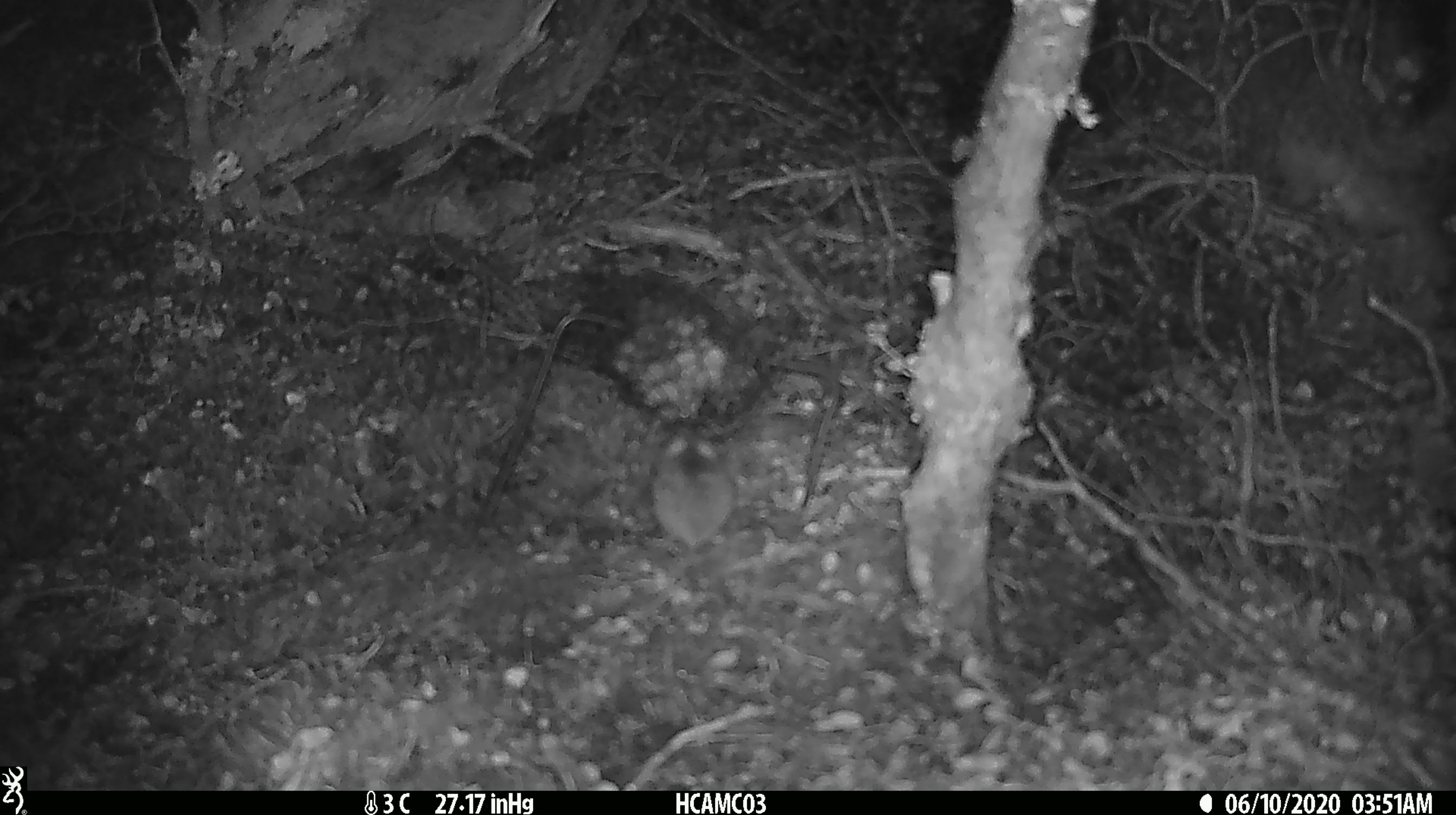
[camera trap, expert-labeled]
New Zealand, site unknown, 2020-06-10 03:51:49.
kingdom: Animalia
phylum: Chordata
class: Mammalia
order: Rodentia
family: Muridae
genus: Mus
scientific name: Mus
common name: mouse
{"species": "mouse (Mus)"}